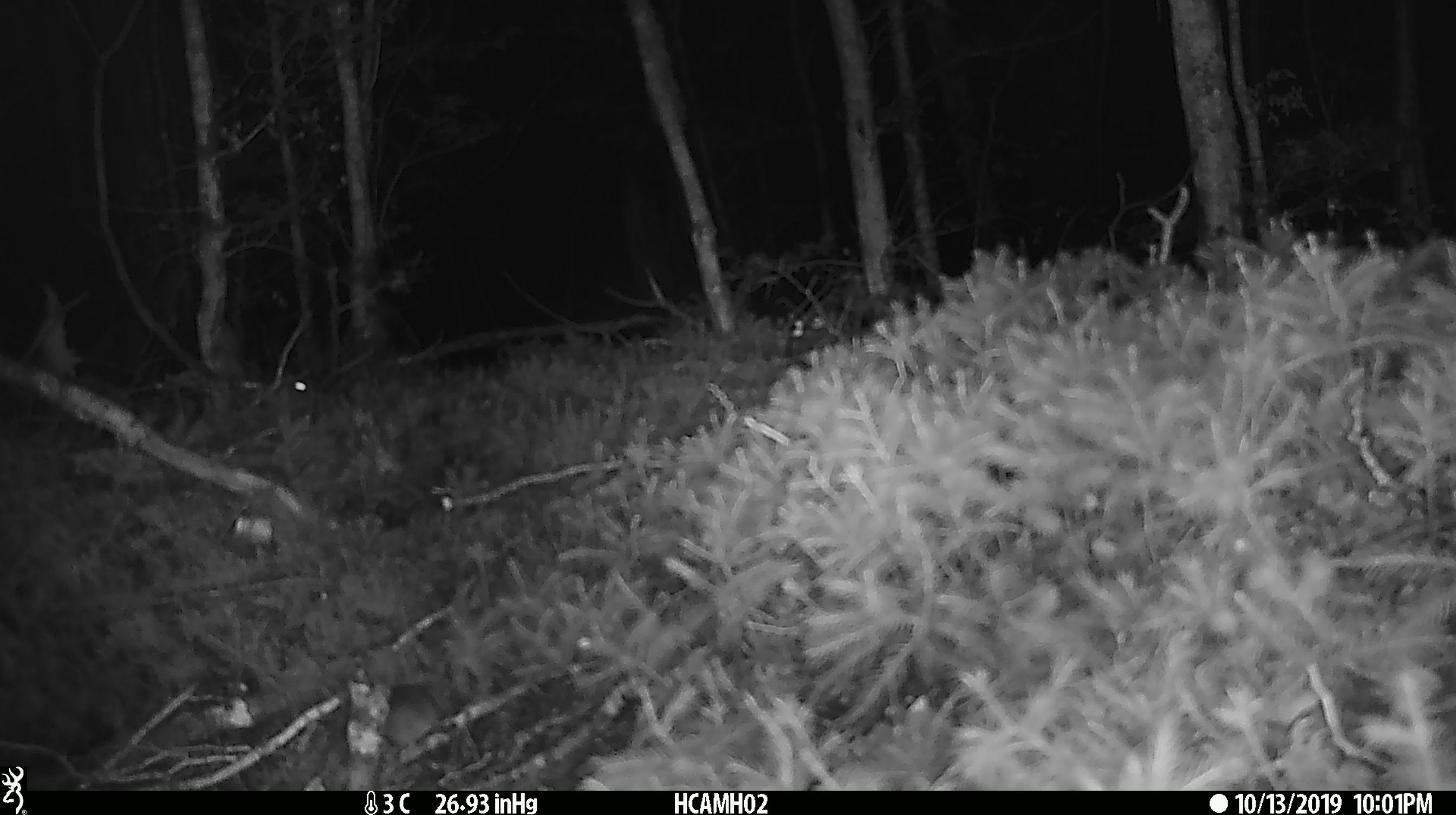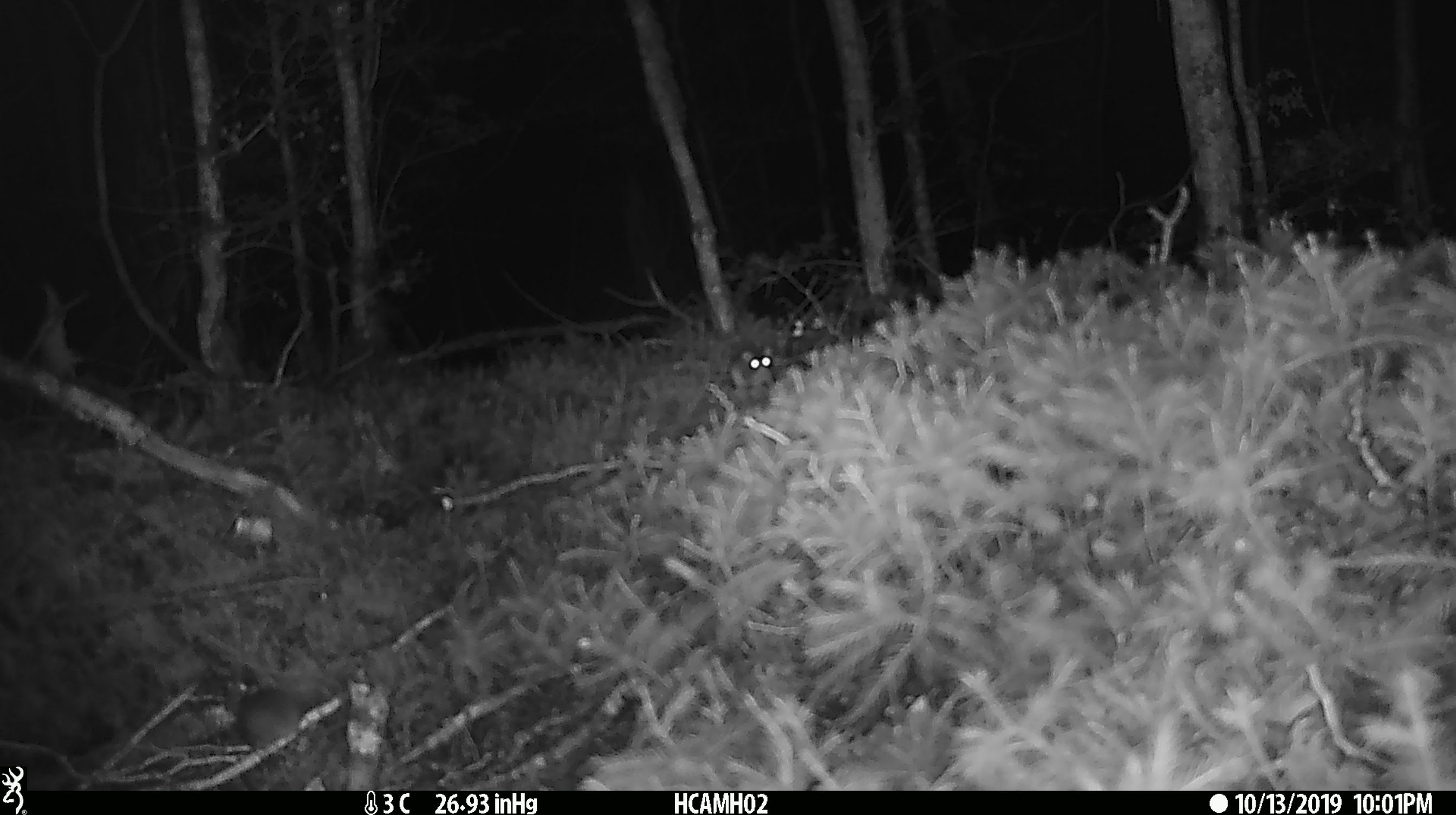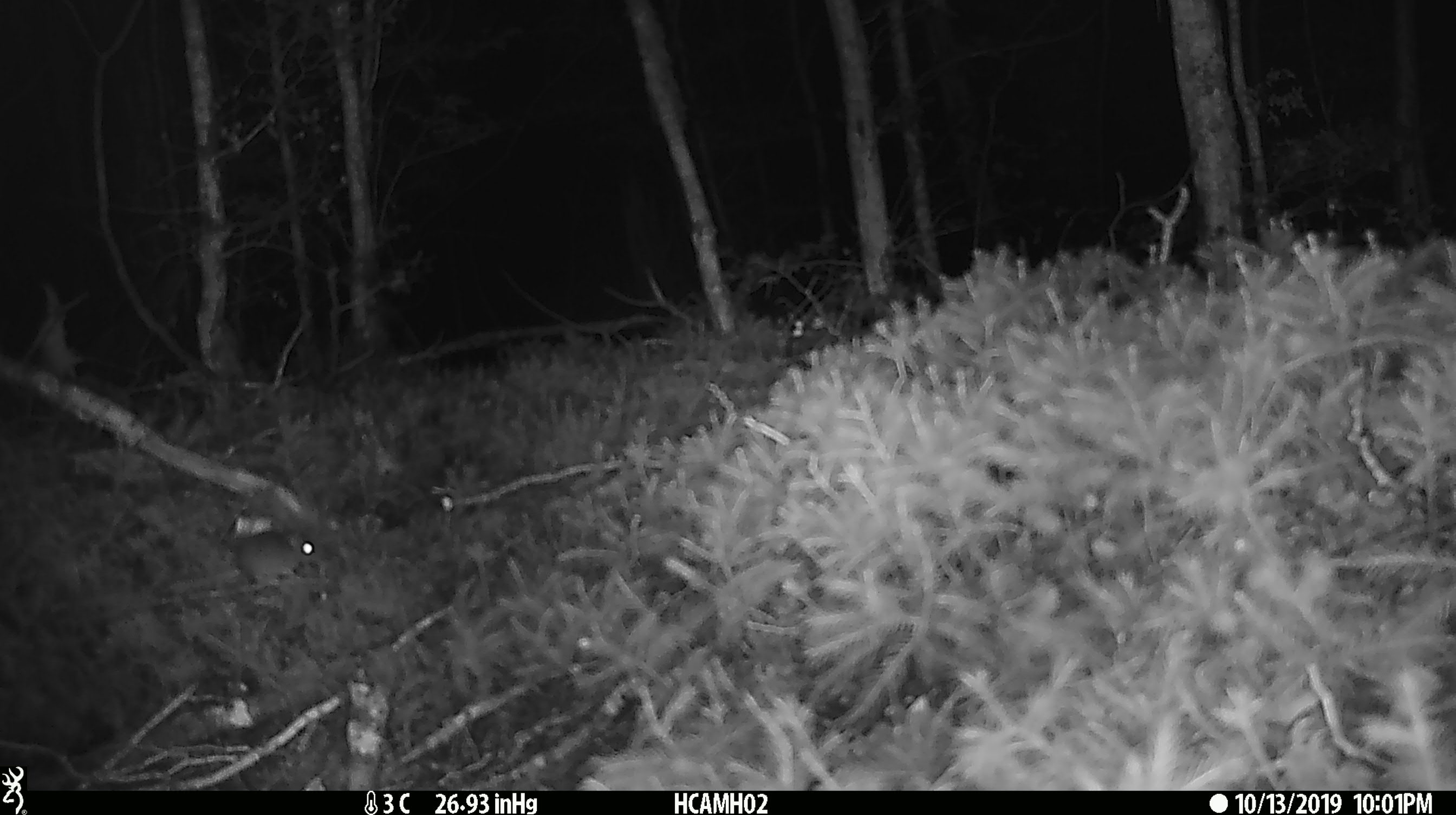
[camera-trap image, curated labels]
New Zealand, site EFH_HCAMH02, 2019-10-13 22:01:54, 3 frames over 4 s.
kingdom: Animalia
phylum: Chordata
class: Mammalia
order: Rodentia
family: Muridae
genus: Mus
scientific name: Mus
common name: mouse